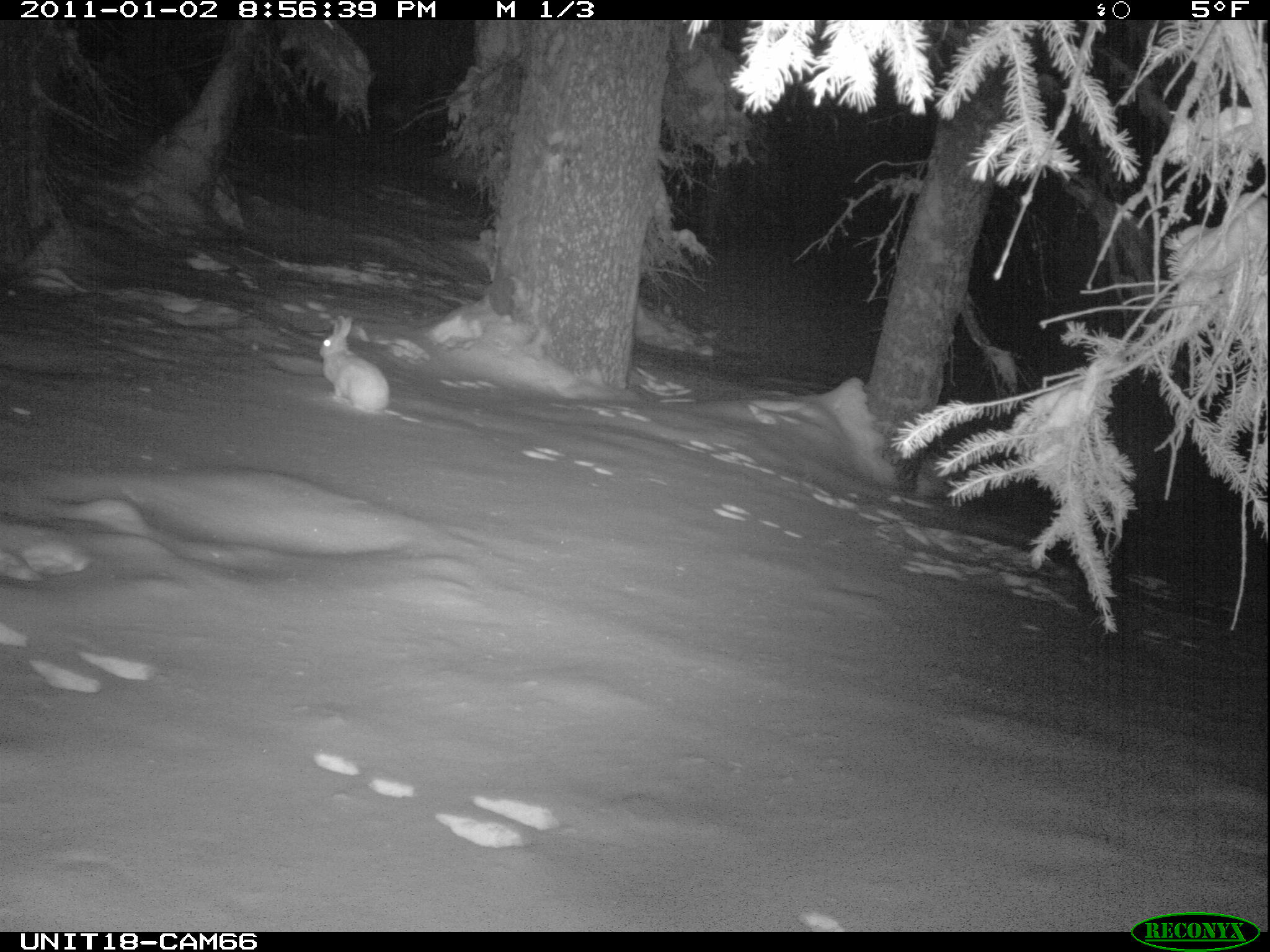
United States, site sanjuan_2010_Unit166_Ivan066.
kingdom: Animalia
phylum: Chordata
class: Mammalia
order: Lagomorpha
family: Leporidae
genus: Lepus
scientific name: Lepus americanus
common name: snowshoe hare